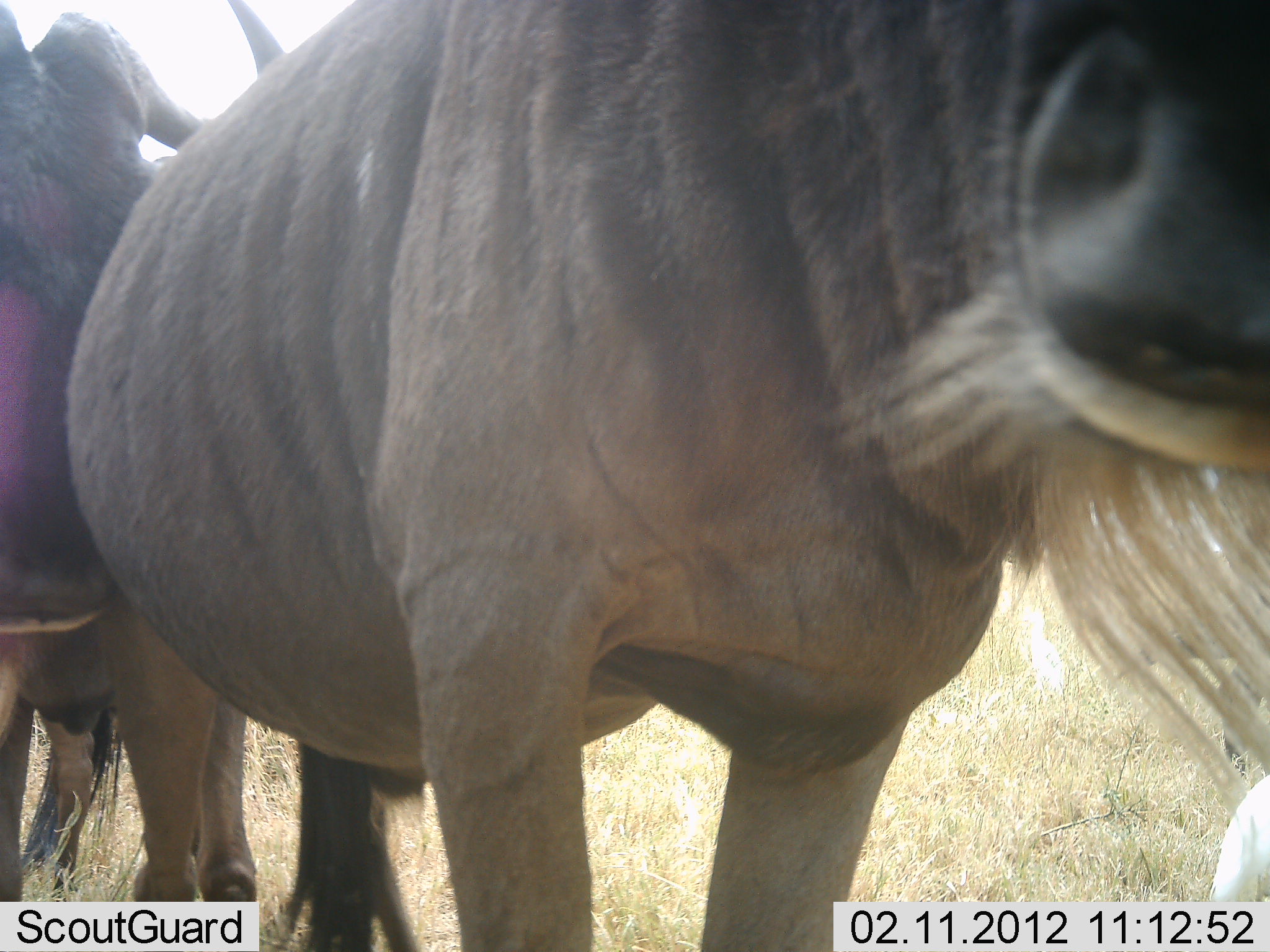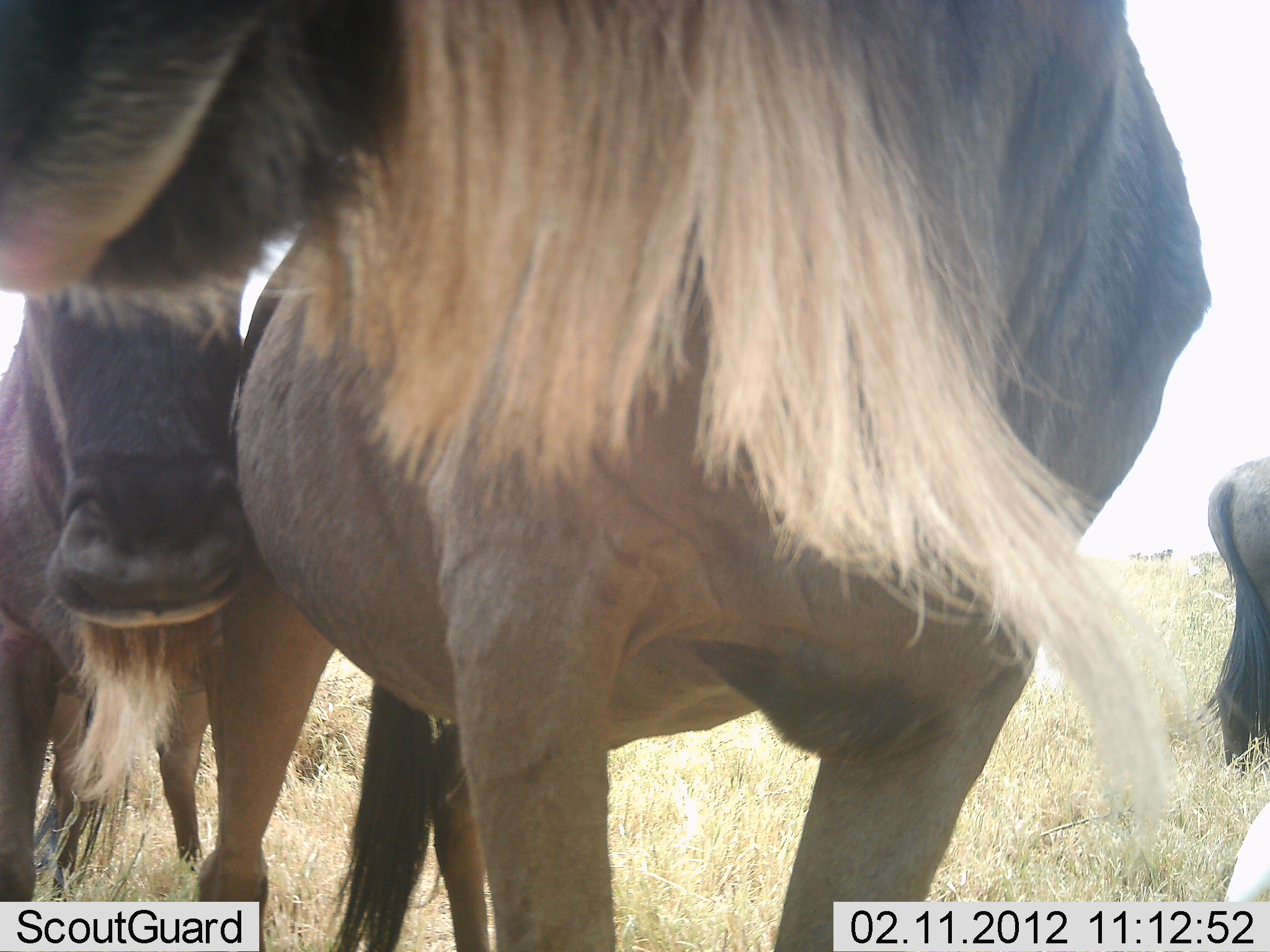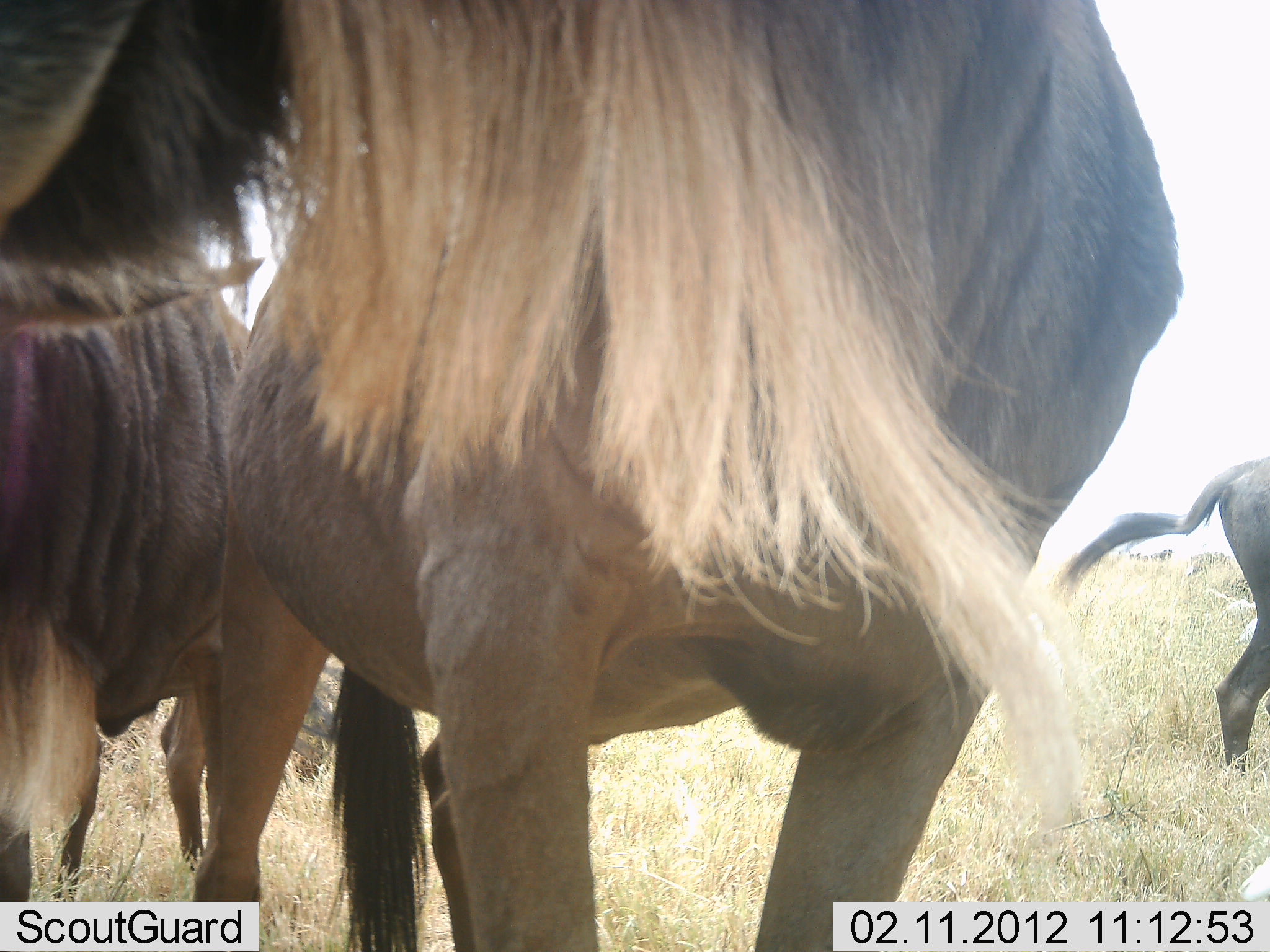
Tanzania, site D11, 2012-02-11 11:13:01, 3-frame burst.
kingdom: Animalia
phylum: Chordata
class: Mammalia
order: Artiodactyla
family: Bovidae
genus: Connochaetes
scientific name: Connochaetes taurinus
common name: blue wildebeest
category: wildebeest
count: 3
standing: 86%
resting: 7%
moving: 14%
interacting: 7%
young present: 0%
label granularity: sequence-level